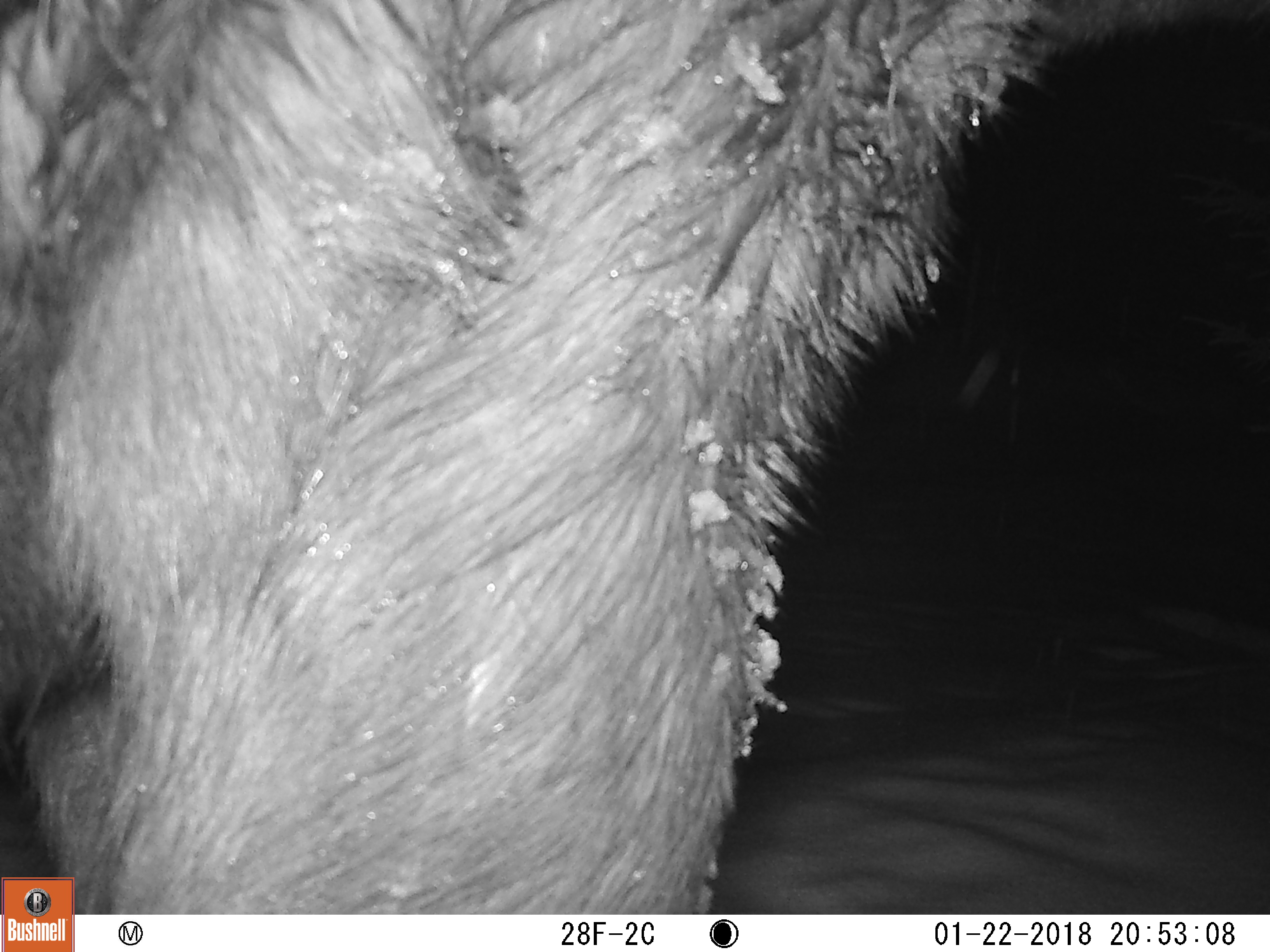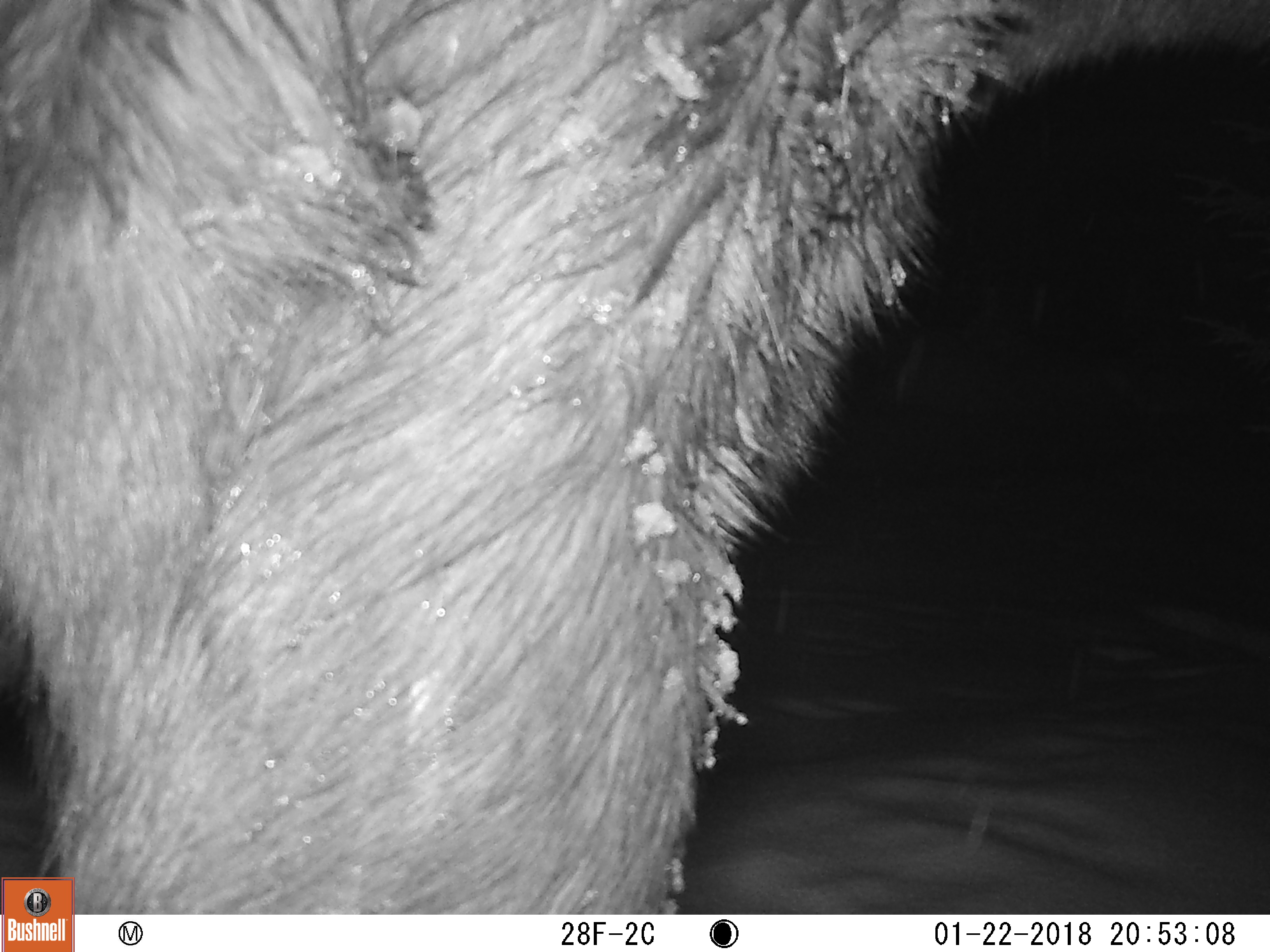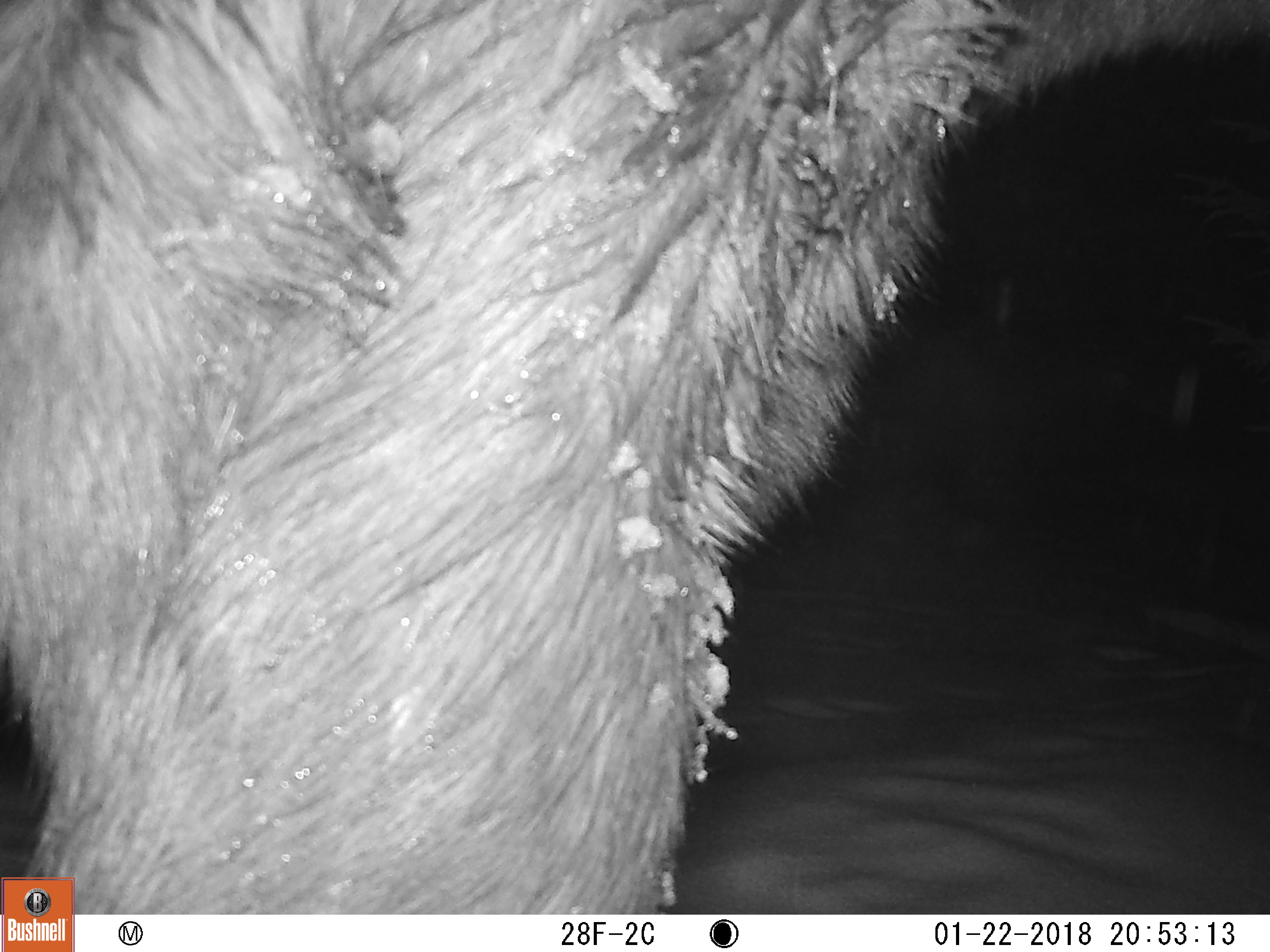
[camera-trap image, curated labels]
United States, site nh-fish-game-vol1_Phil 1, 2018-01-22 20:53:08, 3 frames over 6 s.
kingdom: Animalia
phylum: Chordata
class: Mammalia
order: Artiodactyla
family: Cervidae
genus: Alces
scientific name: Alces alces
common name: moose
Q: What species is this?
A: Moose (Alces alces).